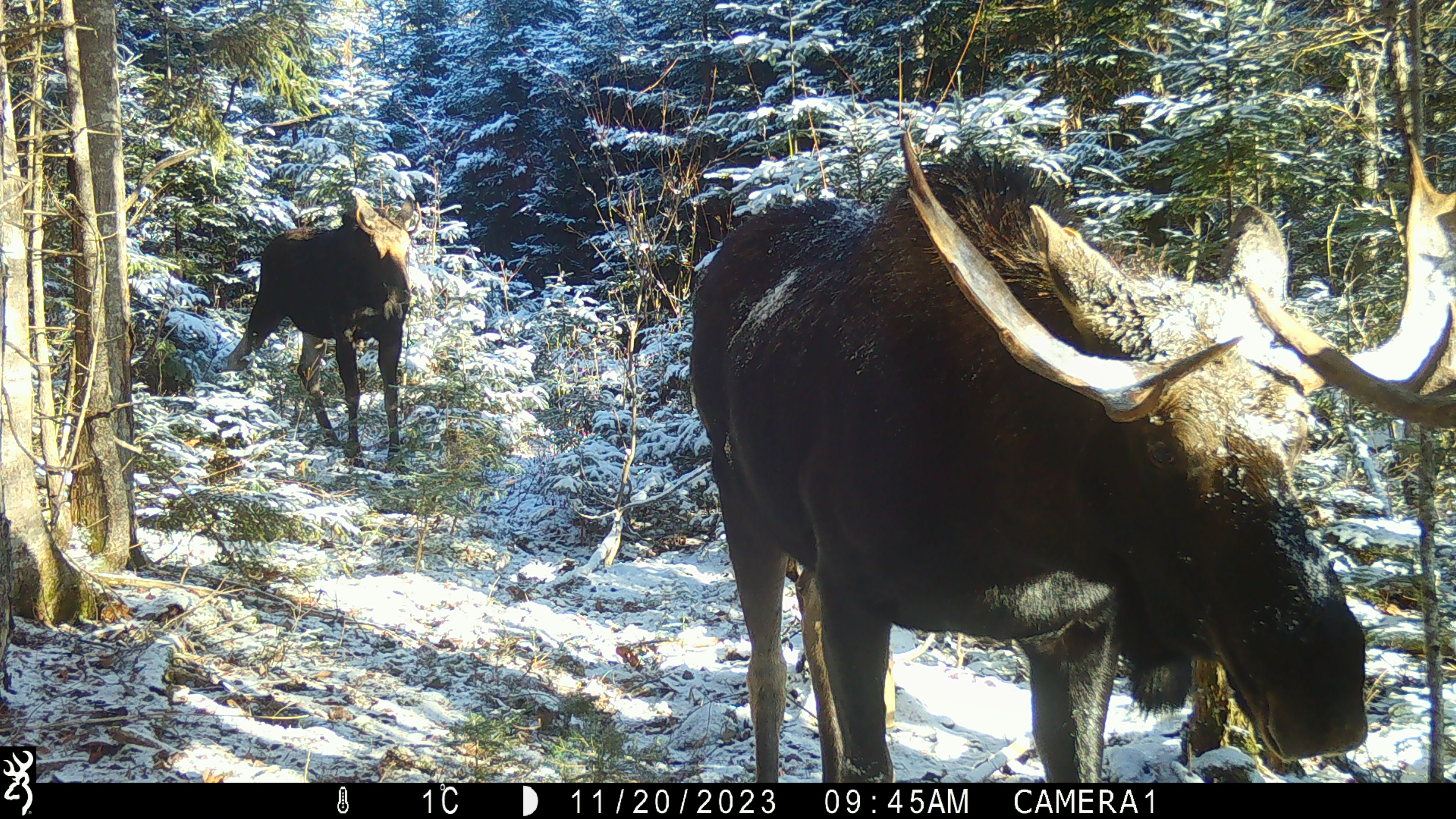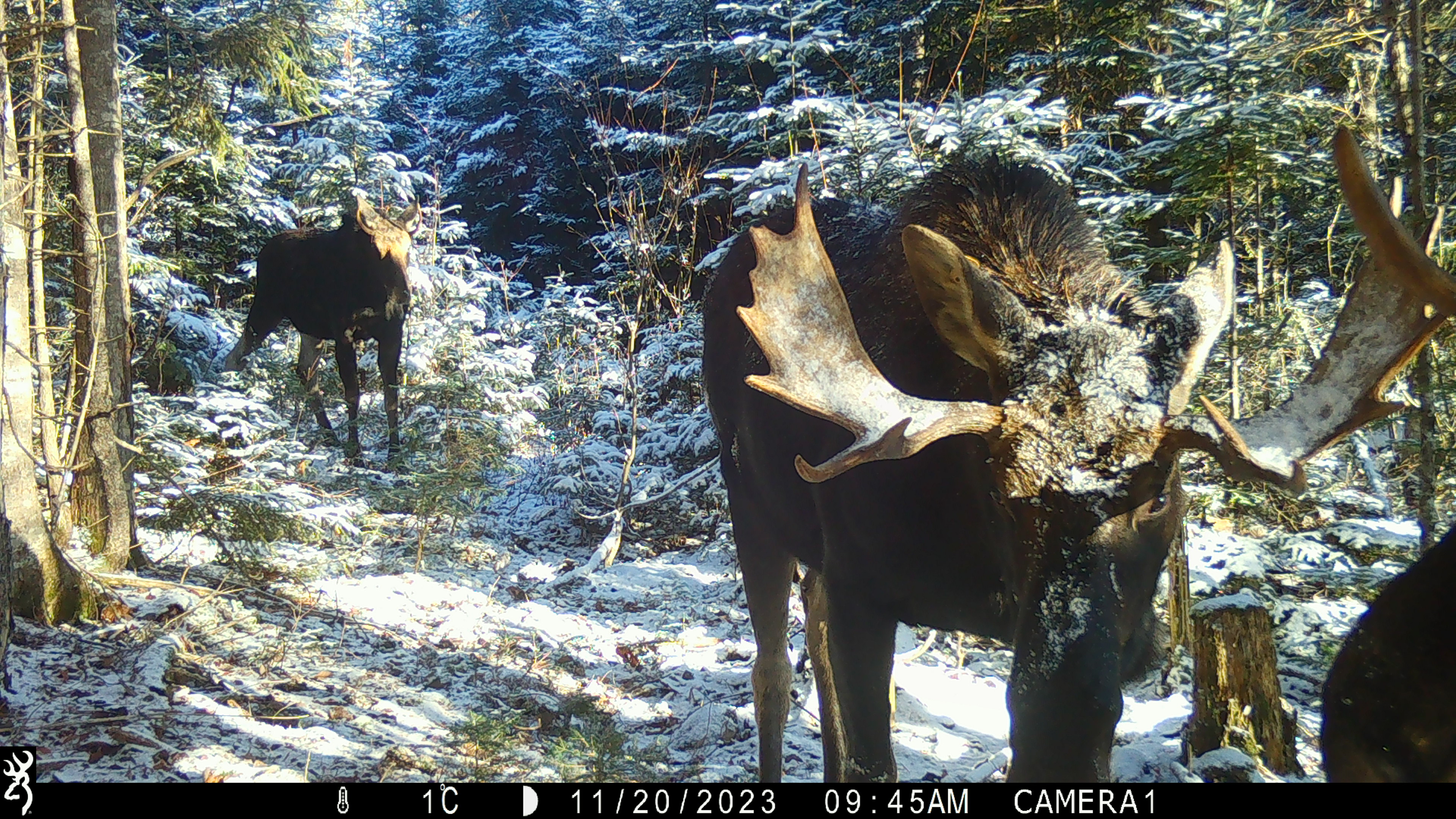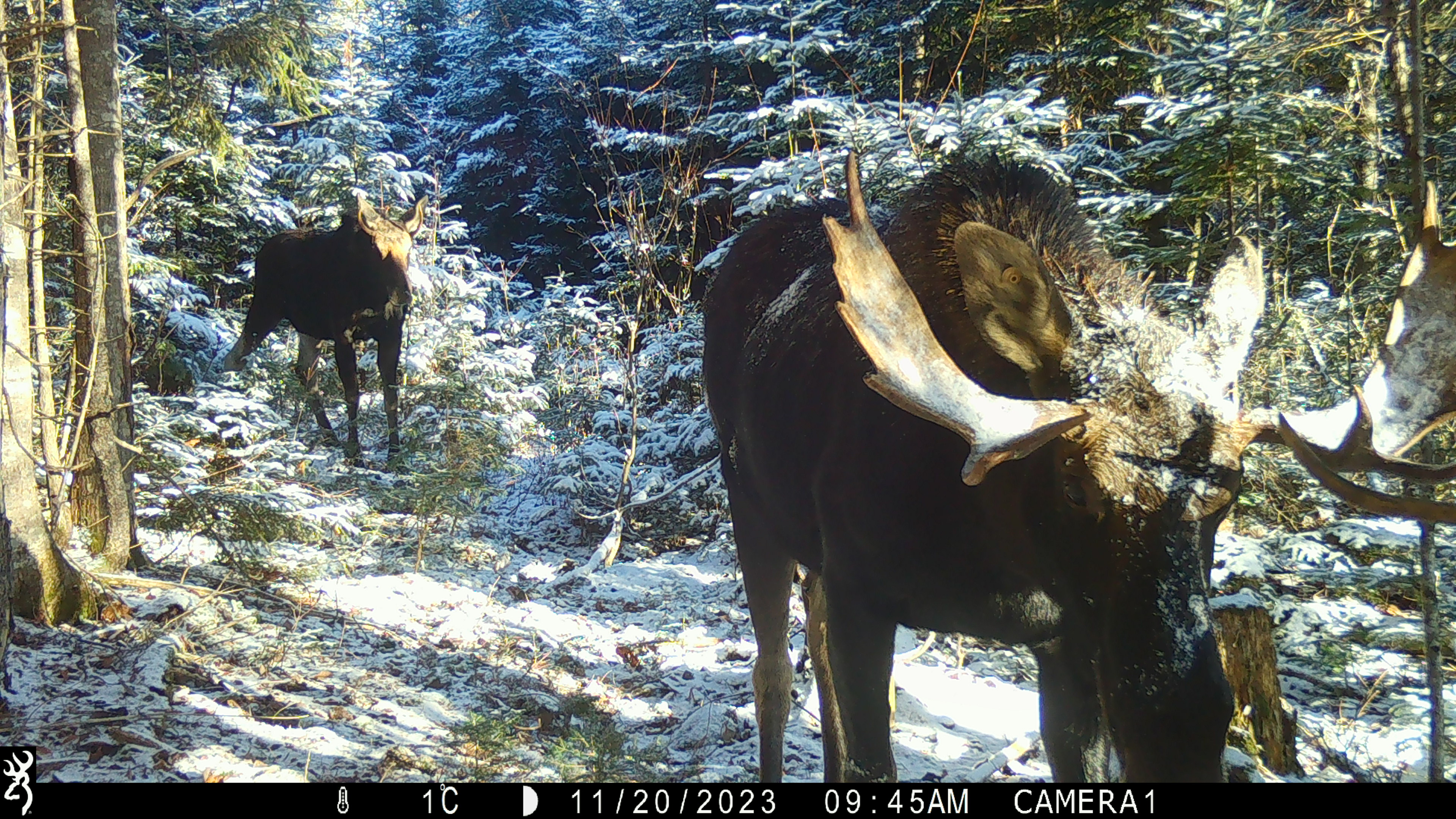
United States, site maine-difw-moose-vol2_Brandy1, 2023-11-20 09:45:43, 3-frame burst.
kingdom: Animalia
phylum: Chordata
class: Mammalia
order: Artiodactyla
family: Cervidae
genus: Alces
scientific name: Alces alces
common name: moose